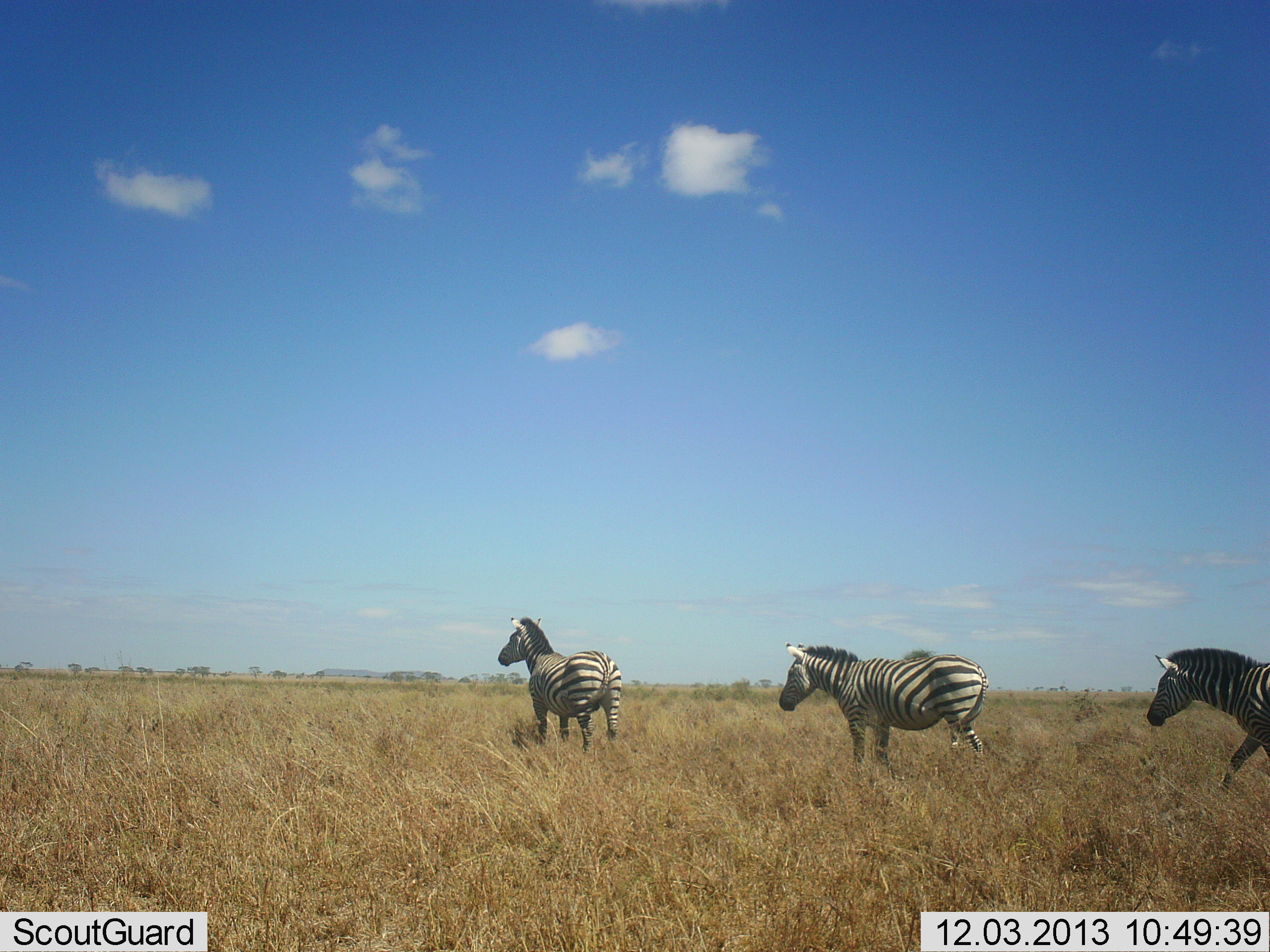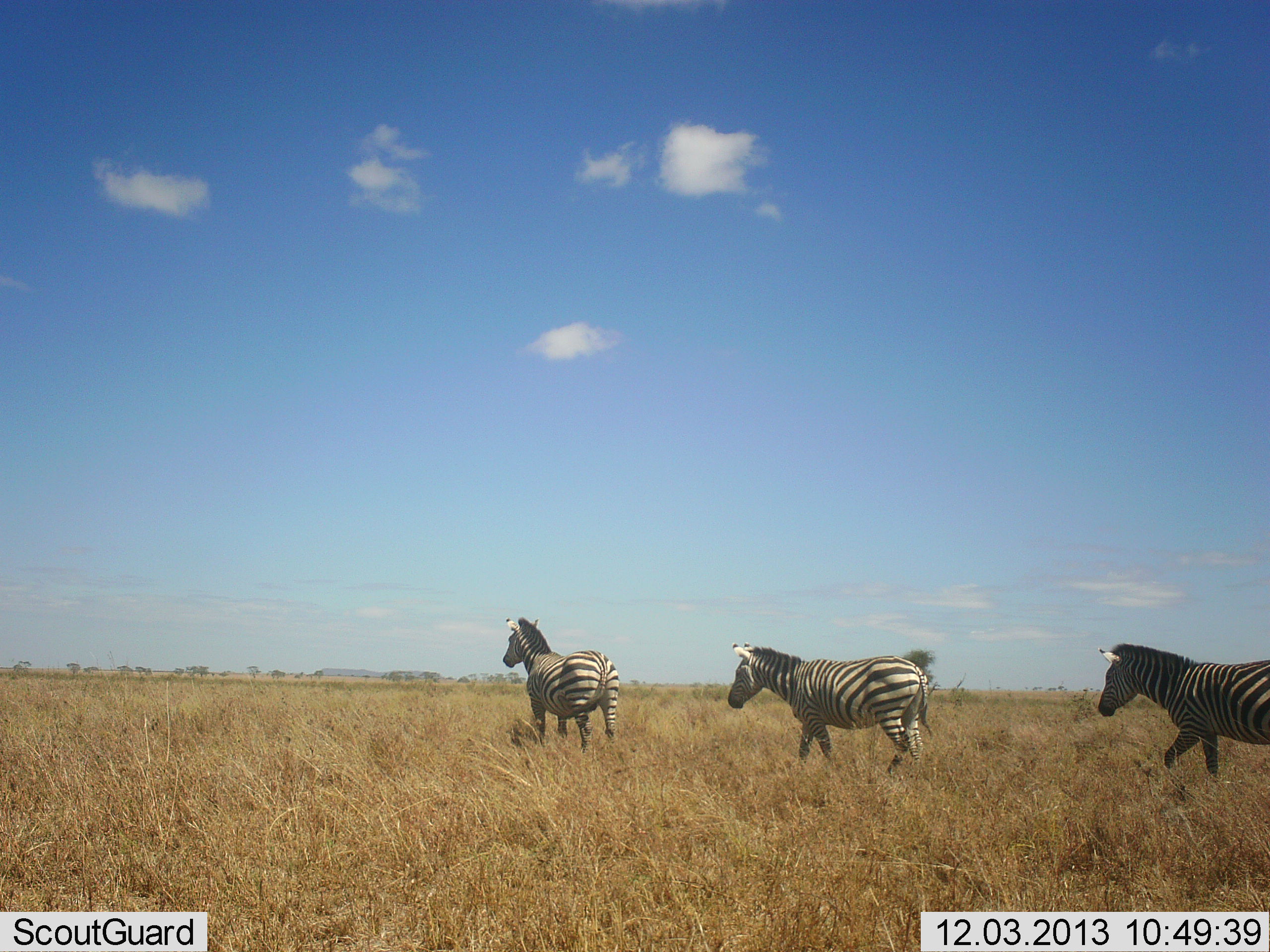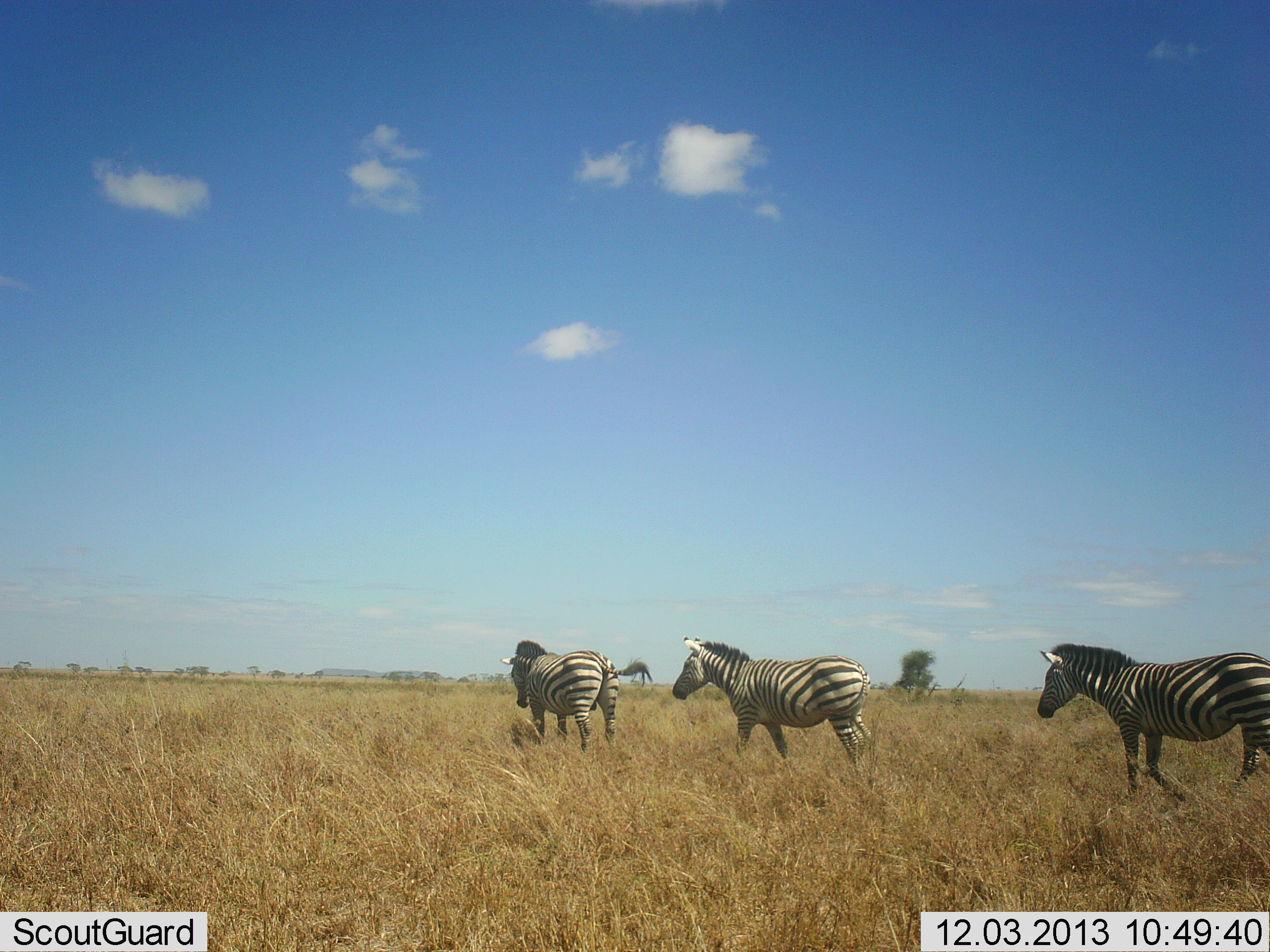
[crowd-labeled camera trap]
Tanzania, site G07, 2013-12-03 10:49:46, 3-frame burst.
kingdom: Animalia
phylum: Chordata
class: Mammalia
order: Perissodactyla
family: Equidae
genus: Equus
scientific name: Equus quagga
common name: plains zebra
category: zebra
Zebra (plains zebra) (Equus quagga), count 3. Behavior (volunteer vote fractions): standing 10%, resting 0%, moving 100%, interacting 0%. Young present (vote fraction): 0%. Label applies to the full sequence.